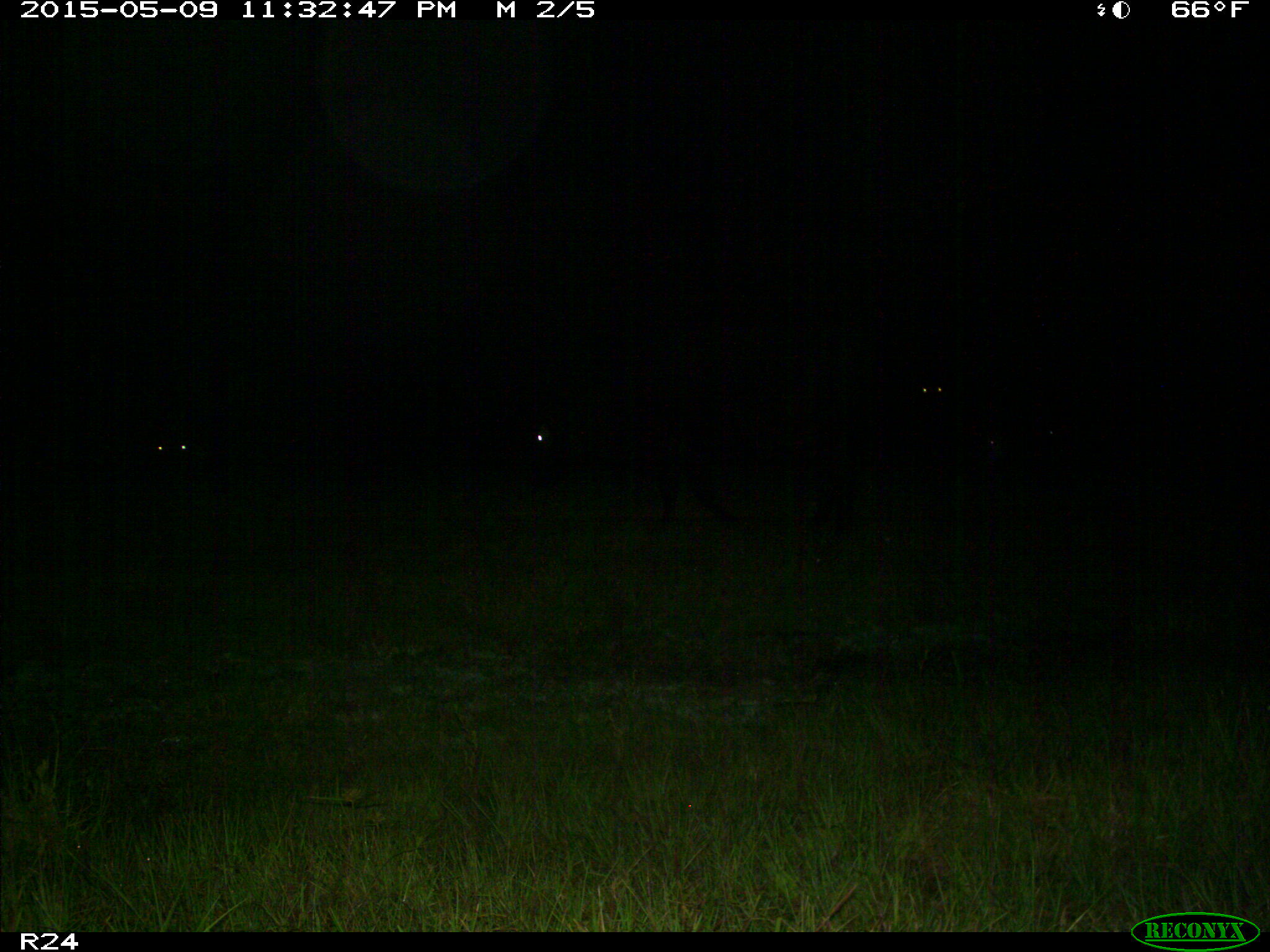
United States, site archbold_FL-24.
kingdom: Animalia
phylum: Chordata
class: Mammalia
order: Artiodactyla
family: Bovidae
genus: Bos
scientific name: Bos taurus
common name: domestic cow